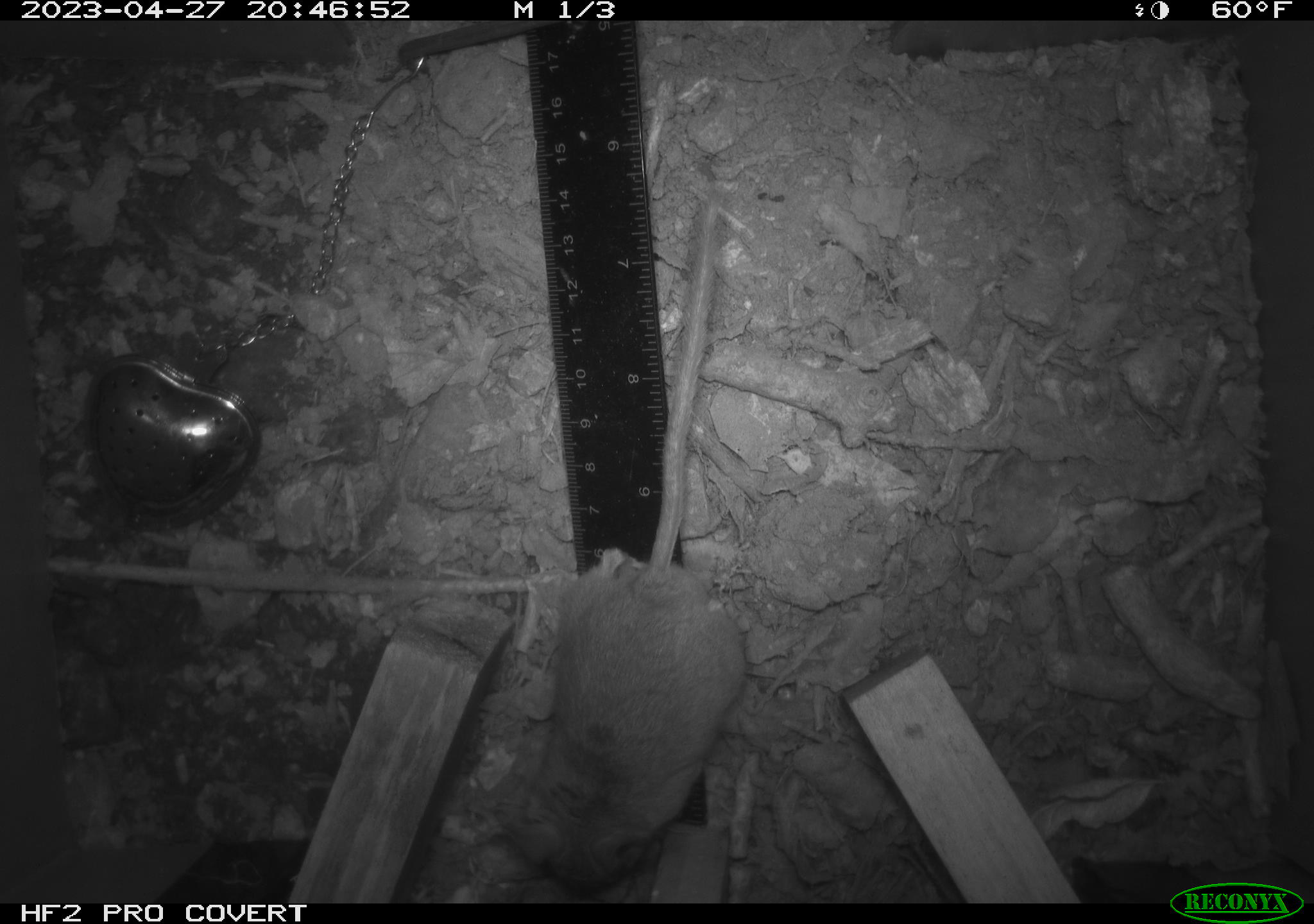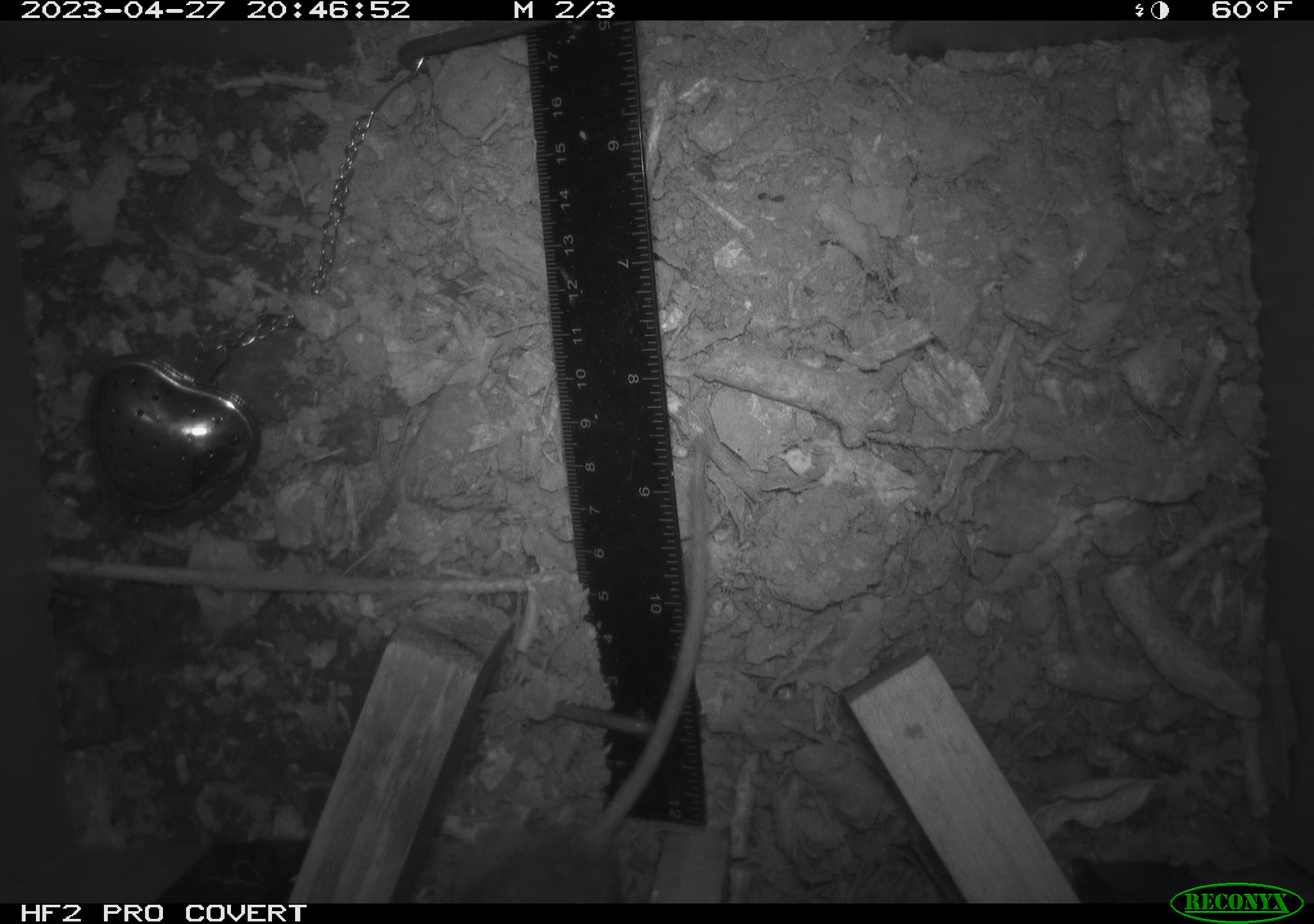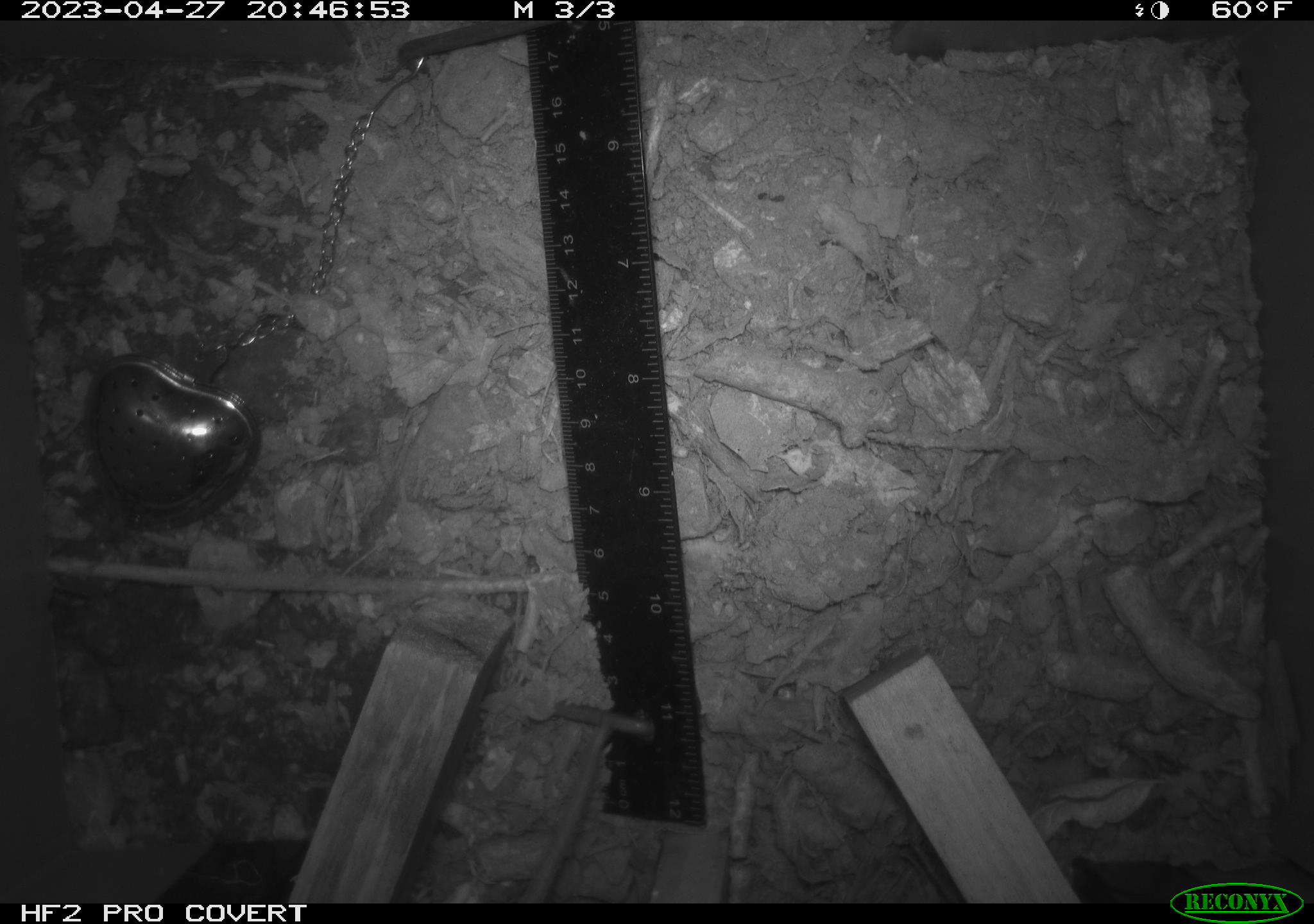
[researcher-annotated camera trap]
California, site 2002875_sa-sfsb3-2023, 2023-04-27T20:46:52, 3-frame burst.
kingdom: Animalia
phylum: Chordata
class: Mammalia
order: Rodentia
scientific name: Rodentia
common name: mouse species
Mouse species (Rodentia).